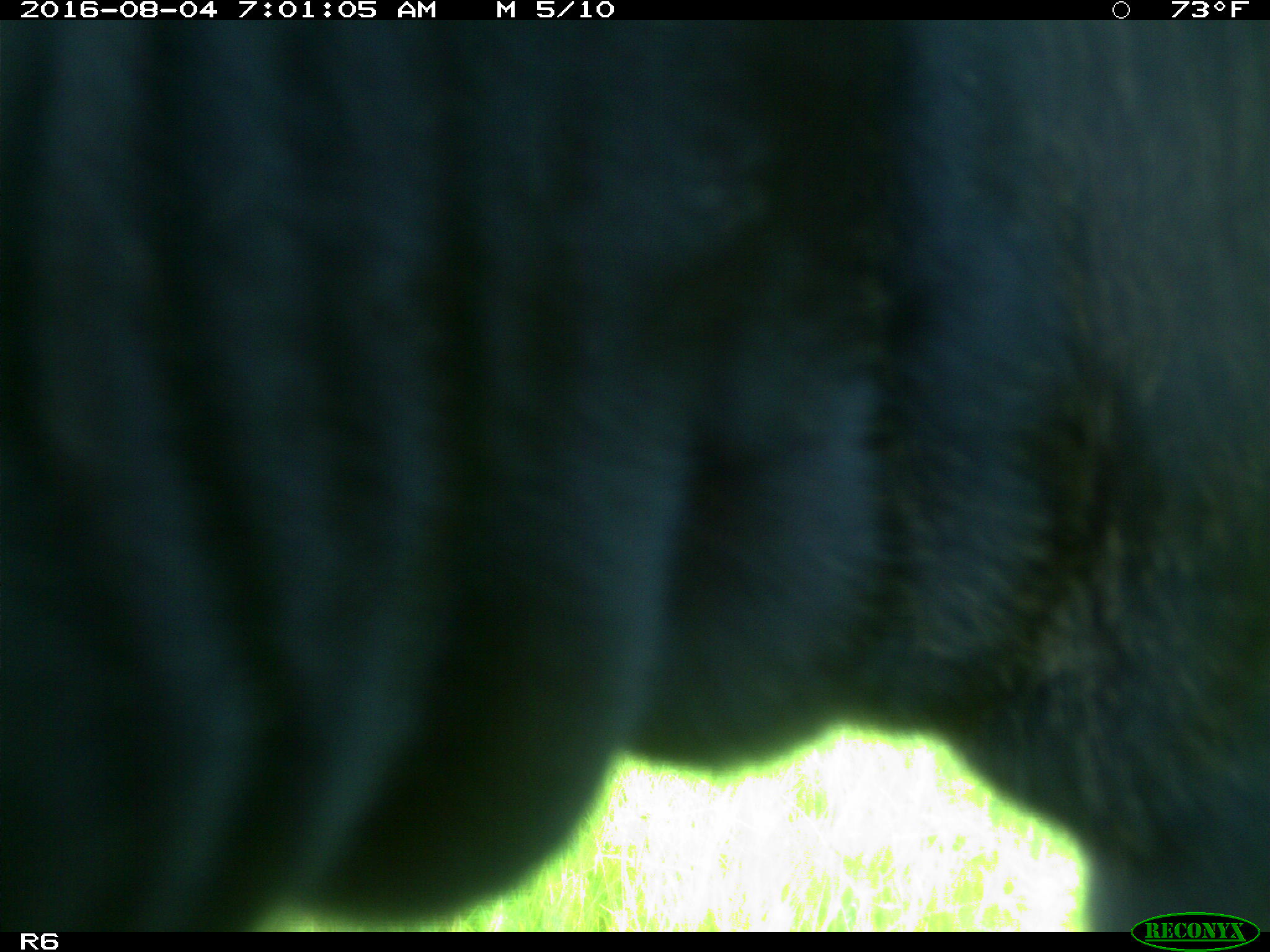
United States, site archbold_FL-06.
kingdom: Animalia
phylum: Chordata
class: Mammalia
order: Artiodactyla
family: Bovidae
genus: Bos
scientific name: Bos taurus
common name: domestic cow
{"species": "Bos taurus (domestic cow)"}